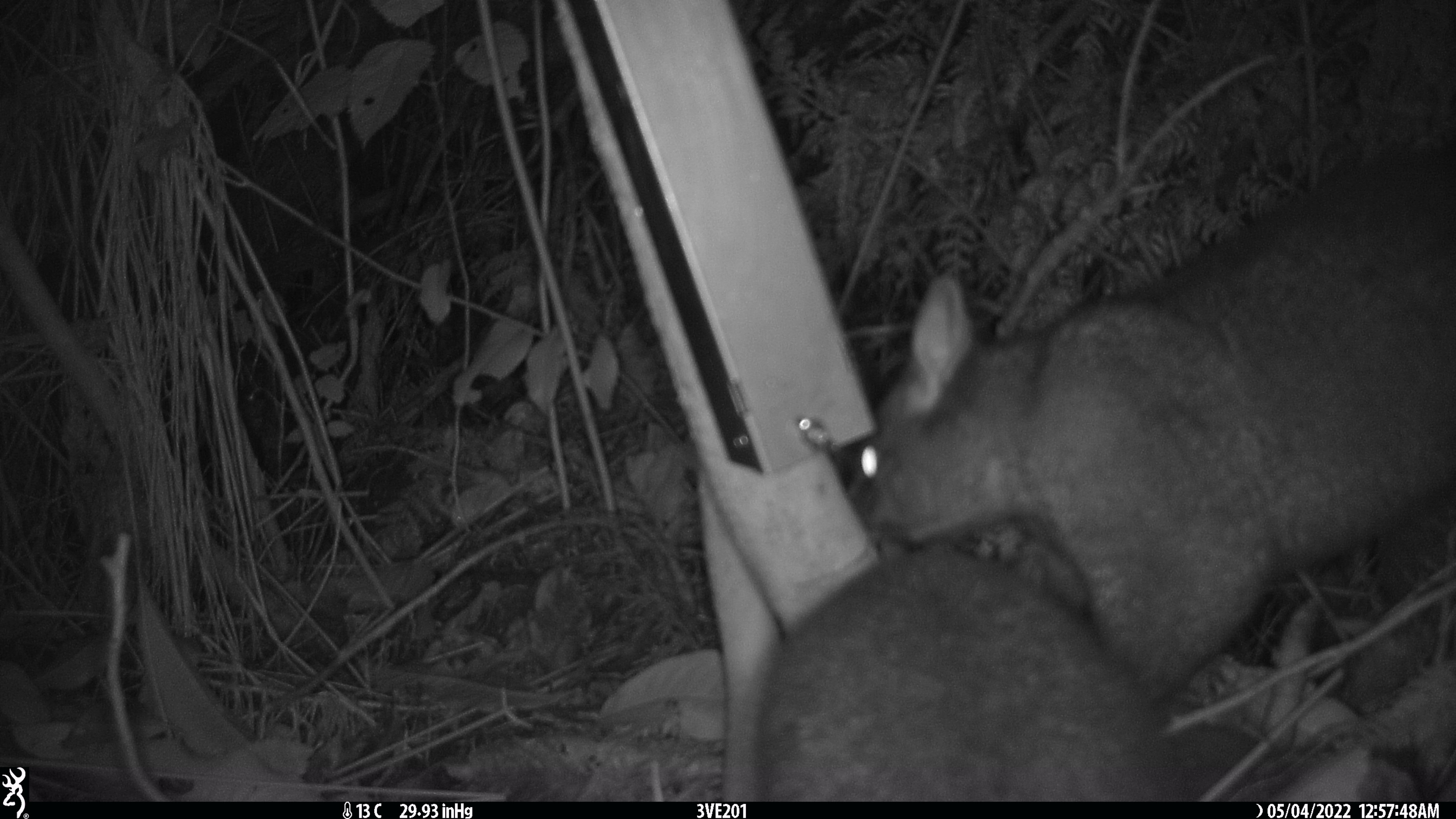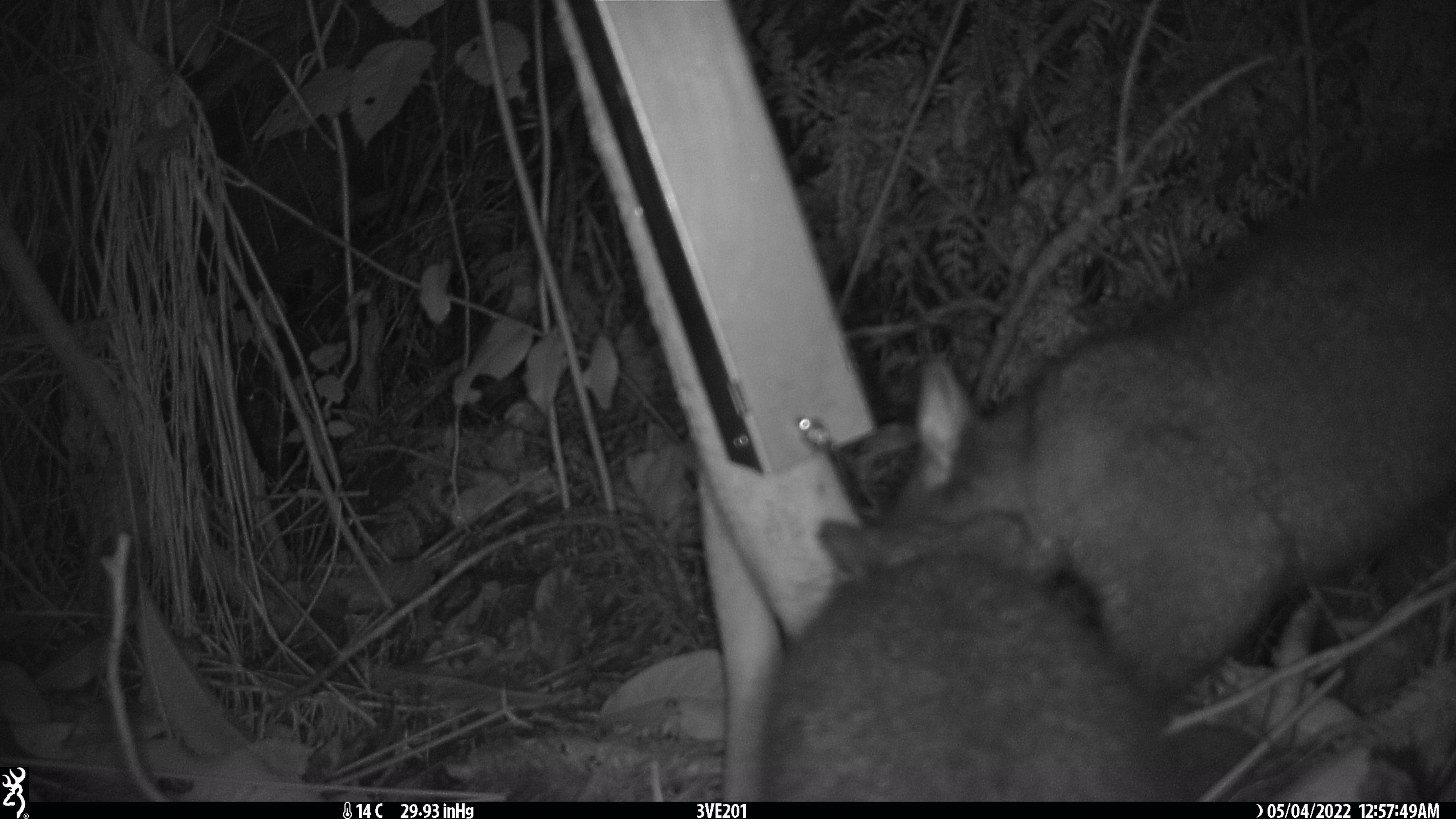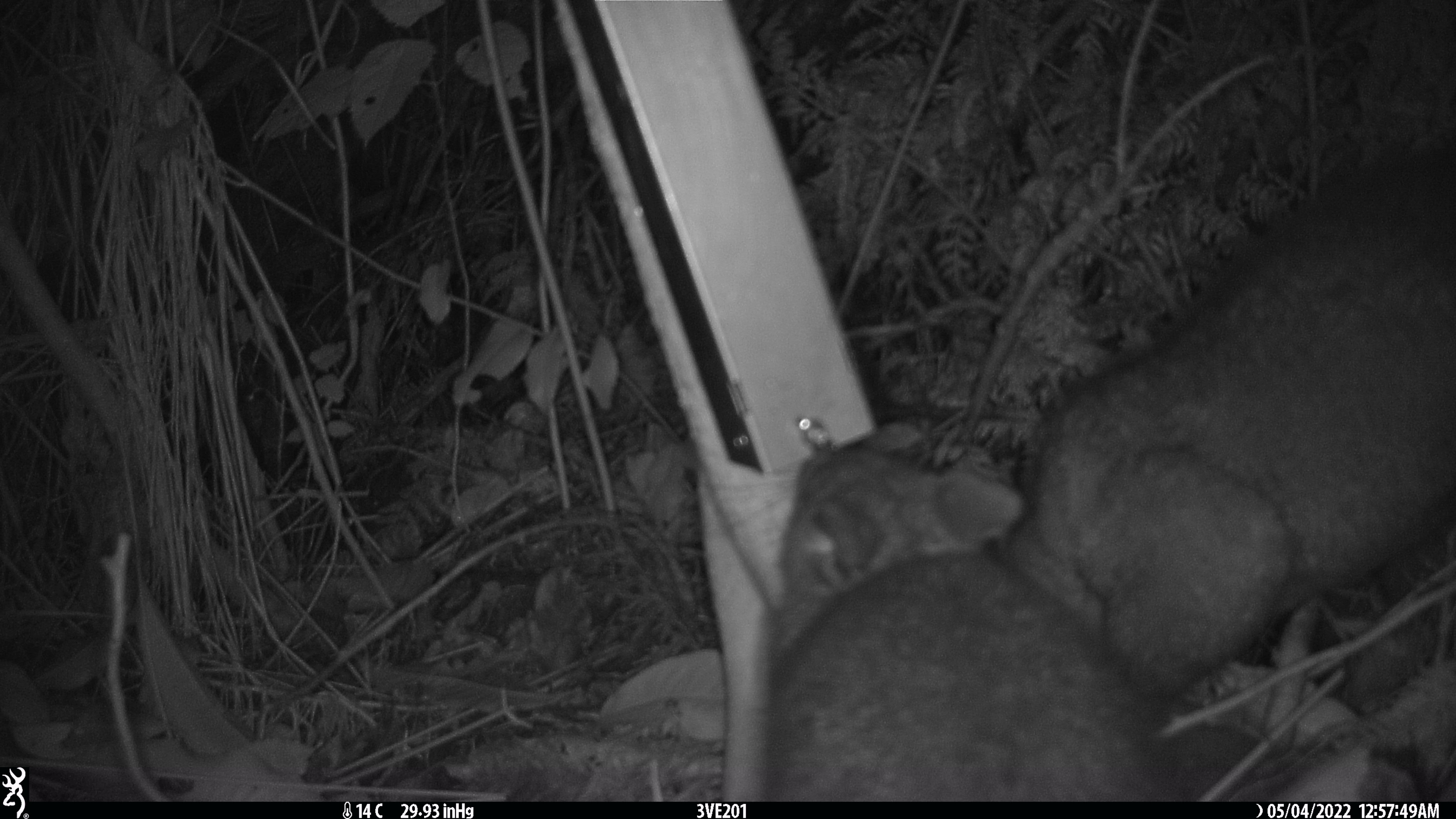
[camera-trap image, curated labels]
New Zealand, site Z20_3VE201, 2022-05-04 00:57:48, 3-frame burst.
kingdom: Animalia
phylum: Chordata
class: Mammalia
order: Diprotodontia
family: Phalangeridae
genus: Trichosurus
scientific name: Trichosurus vulpecula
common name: common brushtail possum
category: possum